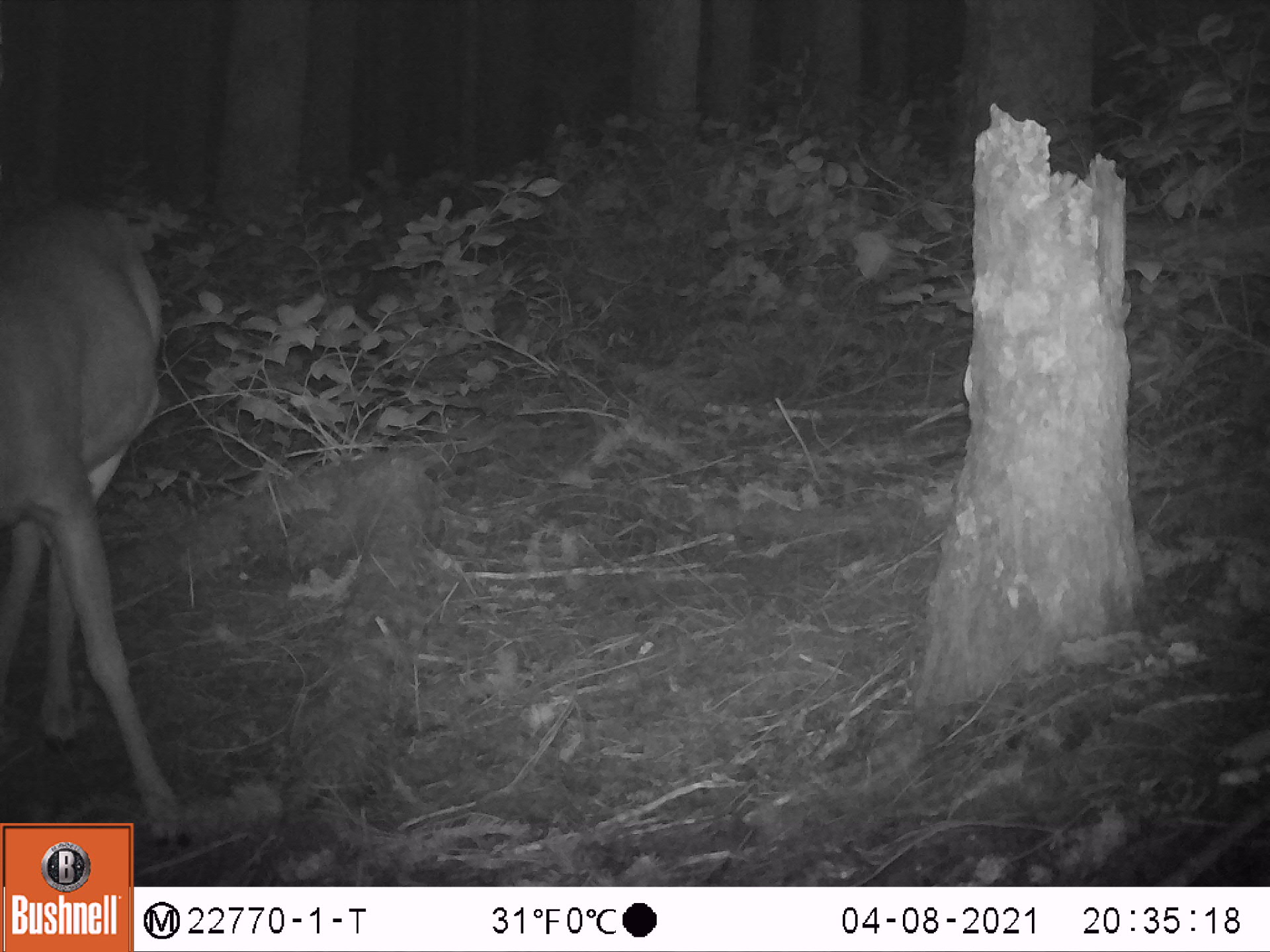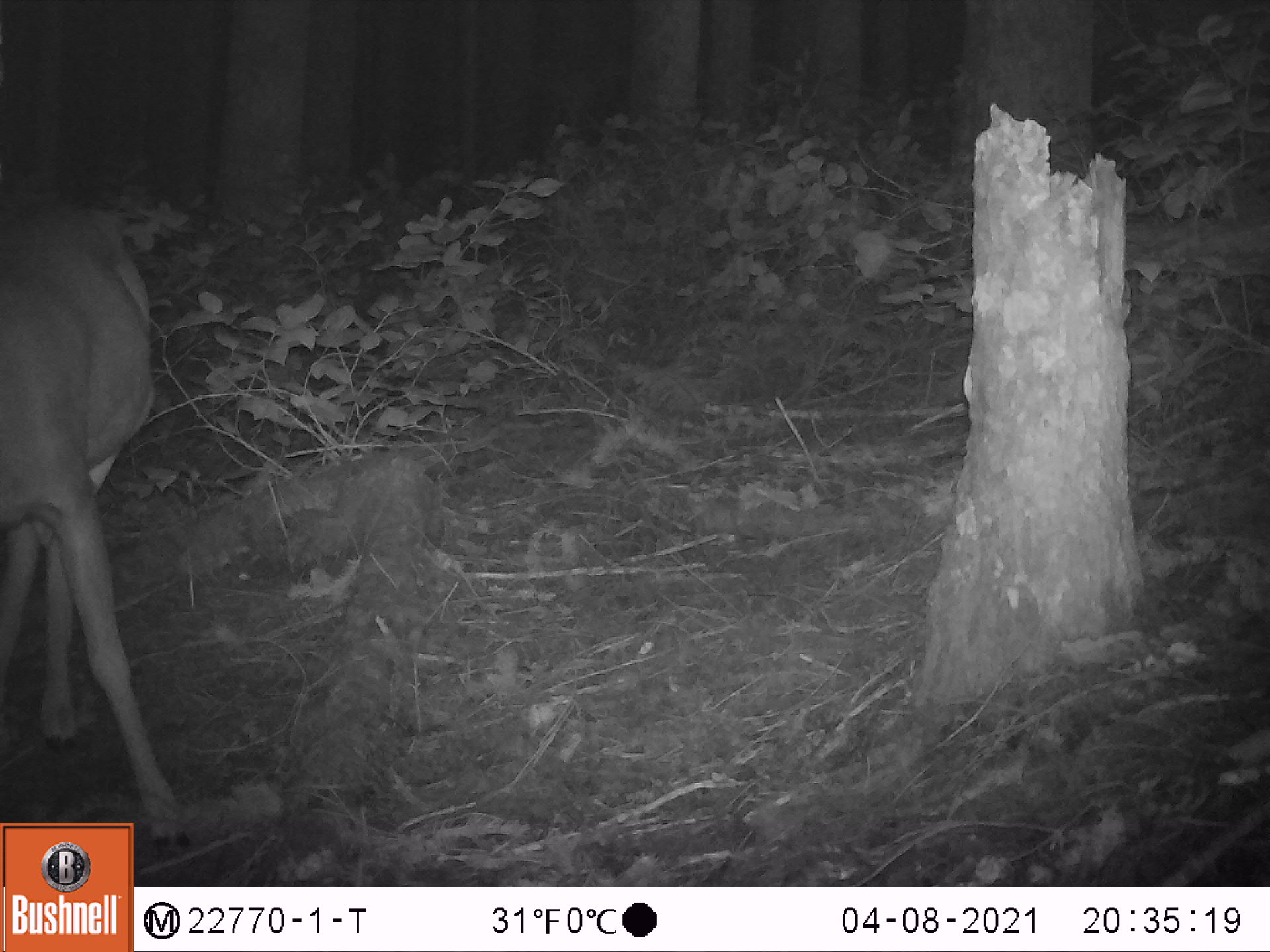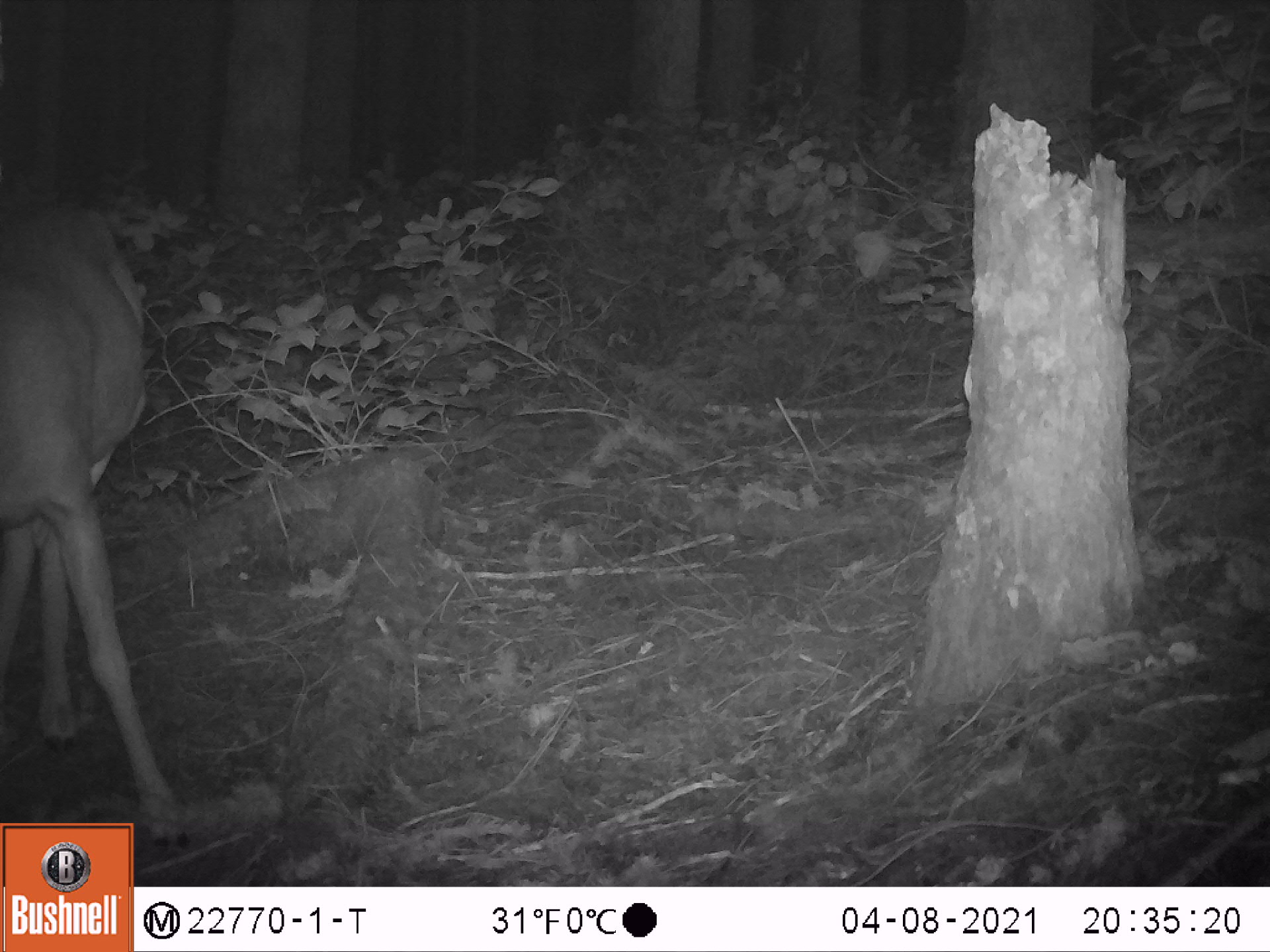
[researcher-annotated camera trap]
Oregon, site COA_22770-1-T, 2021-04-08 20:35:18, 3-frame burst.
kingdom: Animalia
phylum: Chordata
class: Mammalia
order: Artiodactyla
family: Cervidae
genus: Odocoileus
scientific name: Odocoileus hemionus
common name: black-tailed deer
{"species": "black-tailed deer (Odocoileus hemionus)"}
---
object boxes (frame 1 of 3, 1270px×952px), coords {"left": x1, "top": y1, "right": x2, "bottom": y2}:
black-tailed deer: {"left": 3, "top": 177, "right": 184, "bottom": 819}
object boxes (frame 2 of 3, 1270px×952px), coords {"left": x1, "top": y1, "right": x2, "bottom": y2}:
black-tailed deer: {"left": 0, "top": 180, "right": 188, "bottom": 813}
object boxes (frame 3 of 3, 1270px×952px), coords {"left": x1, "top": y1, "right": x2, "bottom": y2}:
black-tailed deer: {"left": 0, "top": 192, "right": 184, "bottom": 815}